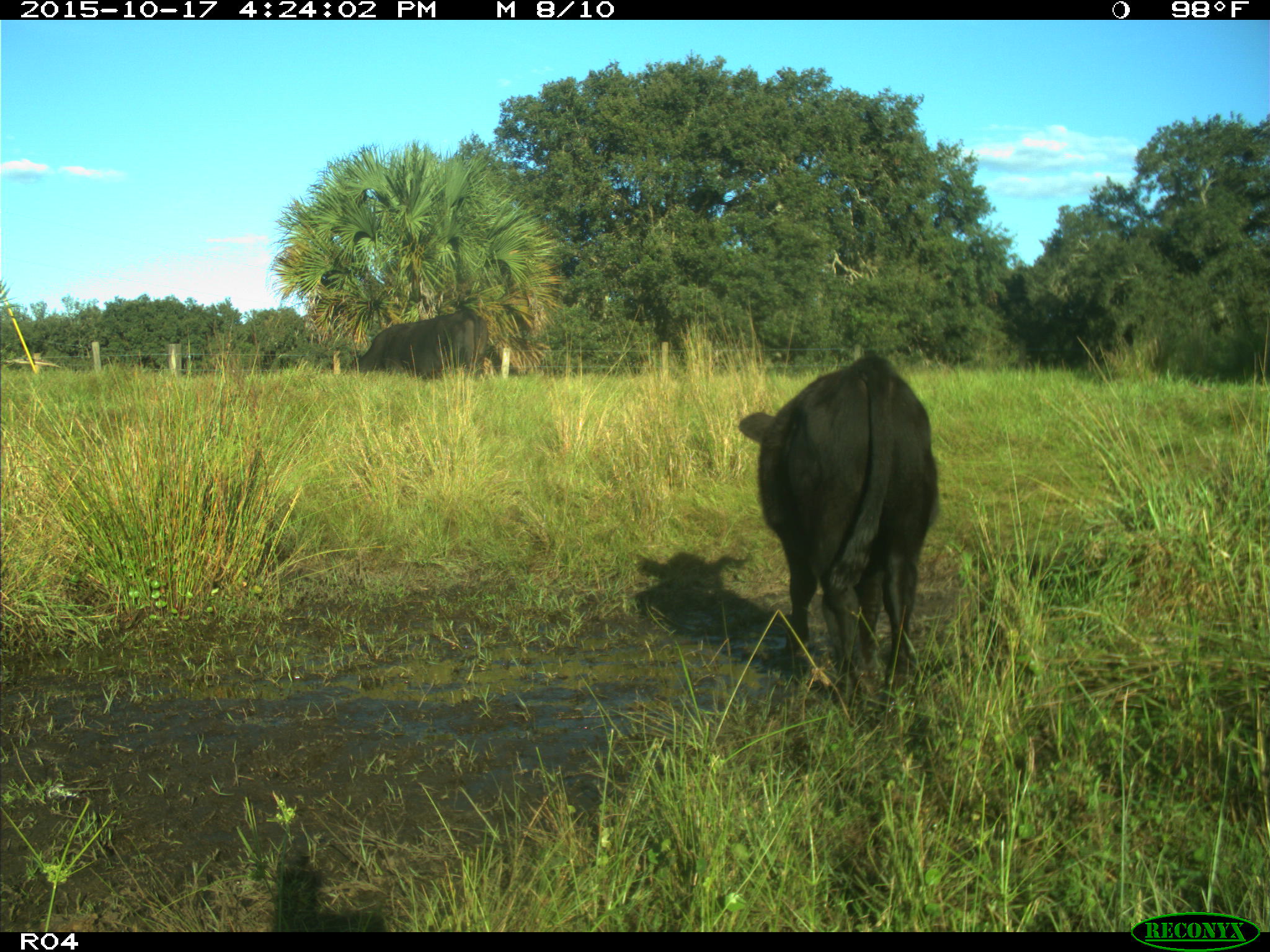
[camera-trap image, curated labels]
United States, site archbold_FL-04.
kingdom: Animalia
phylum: Chordata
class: Mammalia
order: Artiodactyla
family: Bovidae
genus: Bos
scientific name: Bos taurus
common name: domestic cow